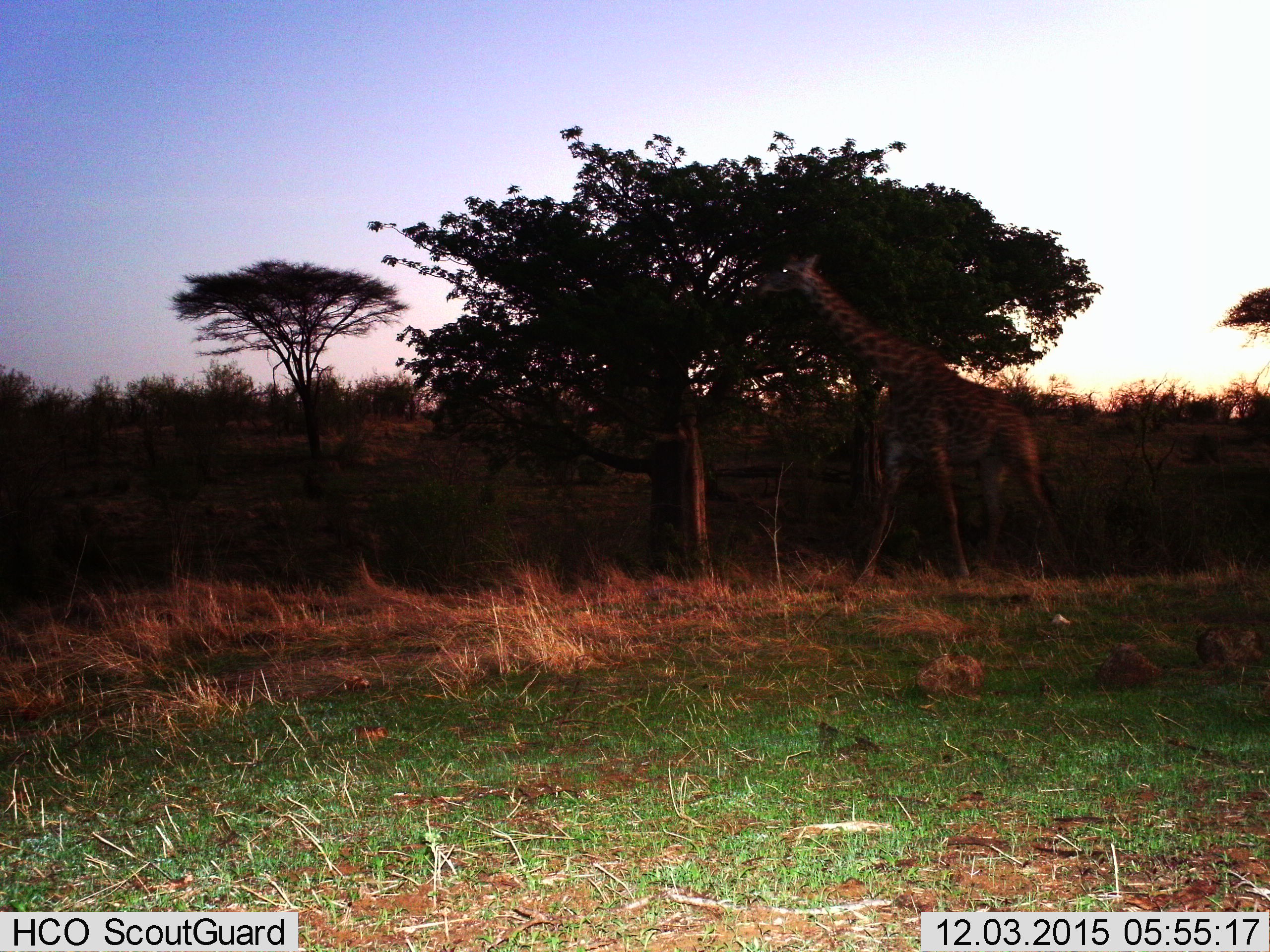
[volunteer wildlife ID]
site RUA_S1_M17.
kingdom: Animalia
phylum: Chordata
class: Mammalia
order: Artiodactyla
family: Giraffidae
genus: Giraffa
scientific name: Giraffa camelopardalis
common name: giraffe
Giraffe (Giraffa camelopardalis), count 1. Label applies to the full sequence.